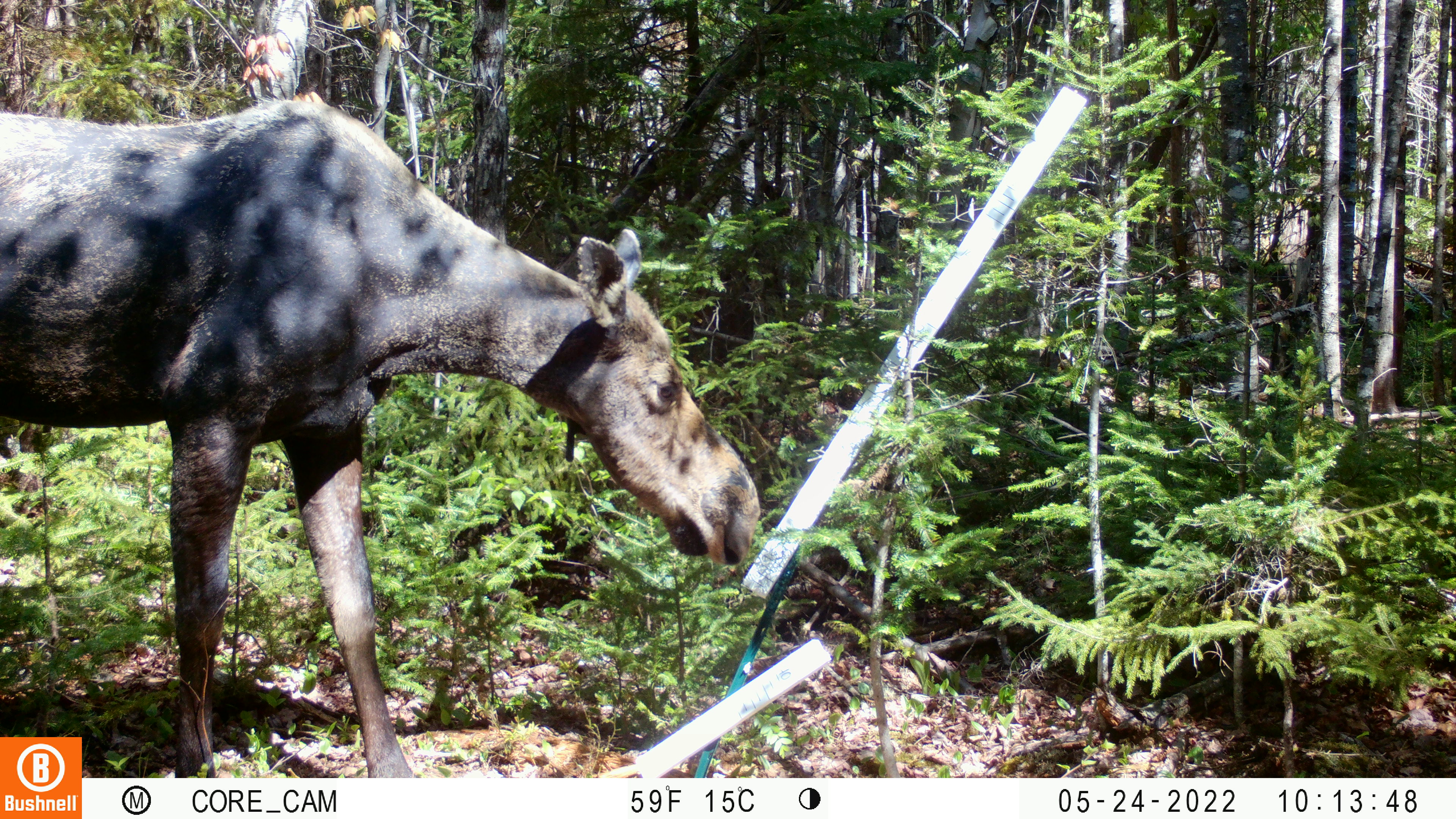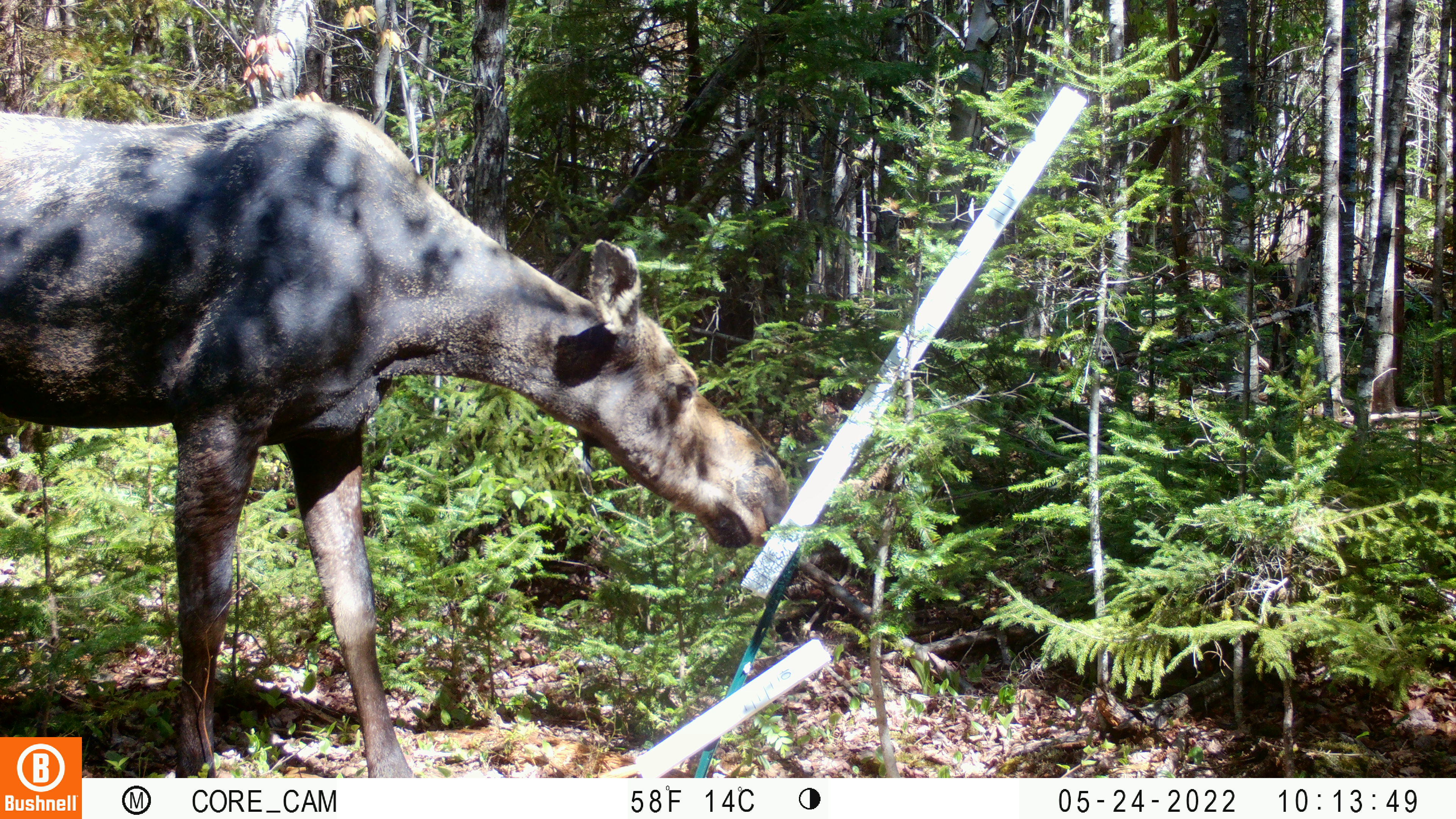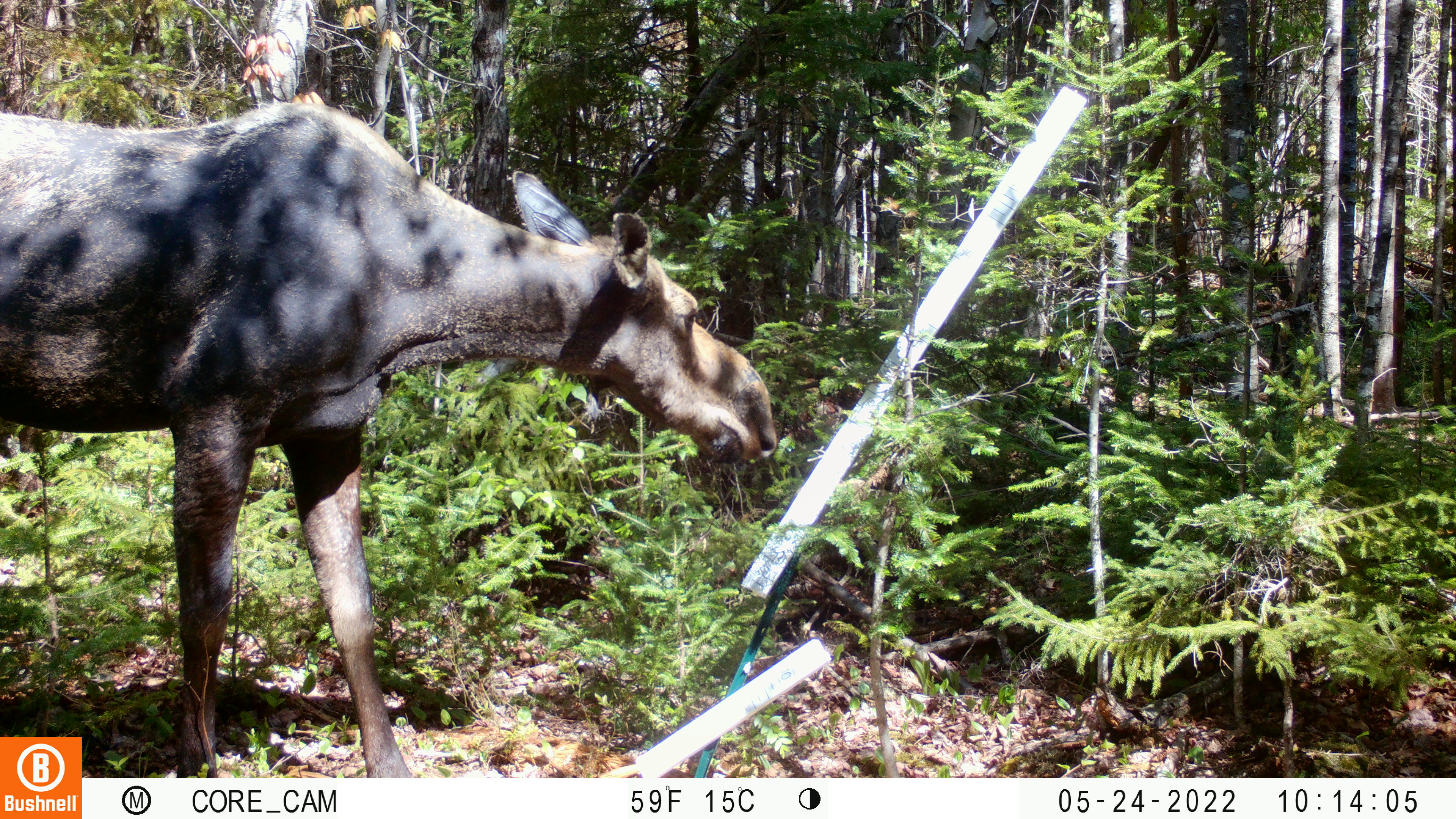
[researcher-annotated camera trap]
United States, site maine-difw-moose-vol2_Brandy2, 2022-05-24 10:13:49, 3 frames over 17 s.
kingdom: Animalia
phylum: Chordata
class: Mammalia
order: Artiodactyla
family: Cervidae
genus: Alces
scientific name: Alces alces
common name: moose